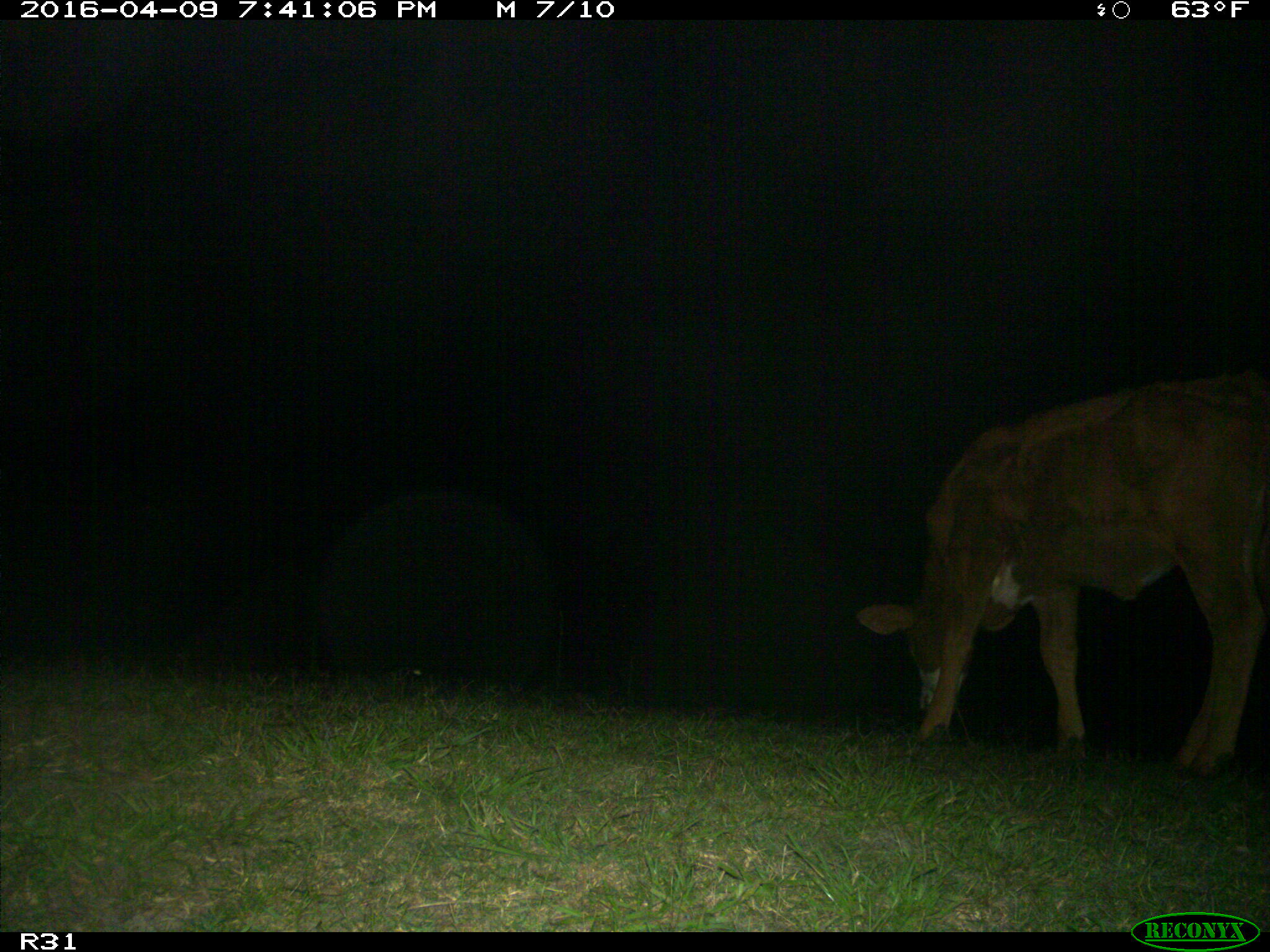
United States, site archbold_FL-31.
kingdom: Animalia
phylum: Chordata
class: Mammalia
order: Artiodactyla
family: Bovidae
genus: Bos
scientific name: Bos taurus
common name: domestic cow